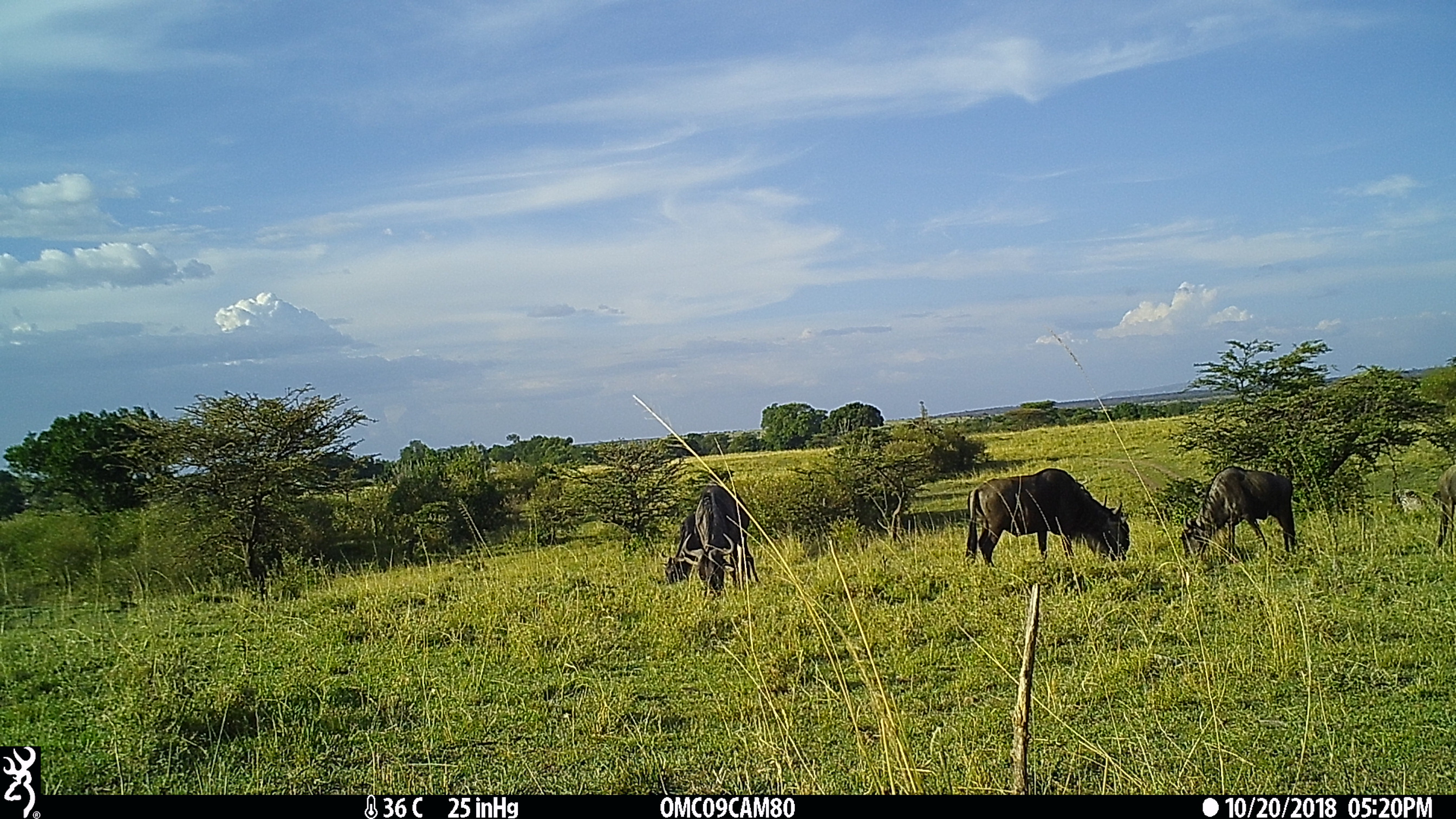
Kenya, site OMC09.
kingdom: Animalia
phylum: Chordata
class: Mammalia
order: Artiodactyla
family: Bovidae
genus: Connochaetes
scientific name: Connochaetes taurinus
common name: blue wildebeest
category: wildebeest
Wildebeest (blue wildebeest) (Connochaetes taurinus).